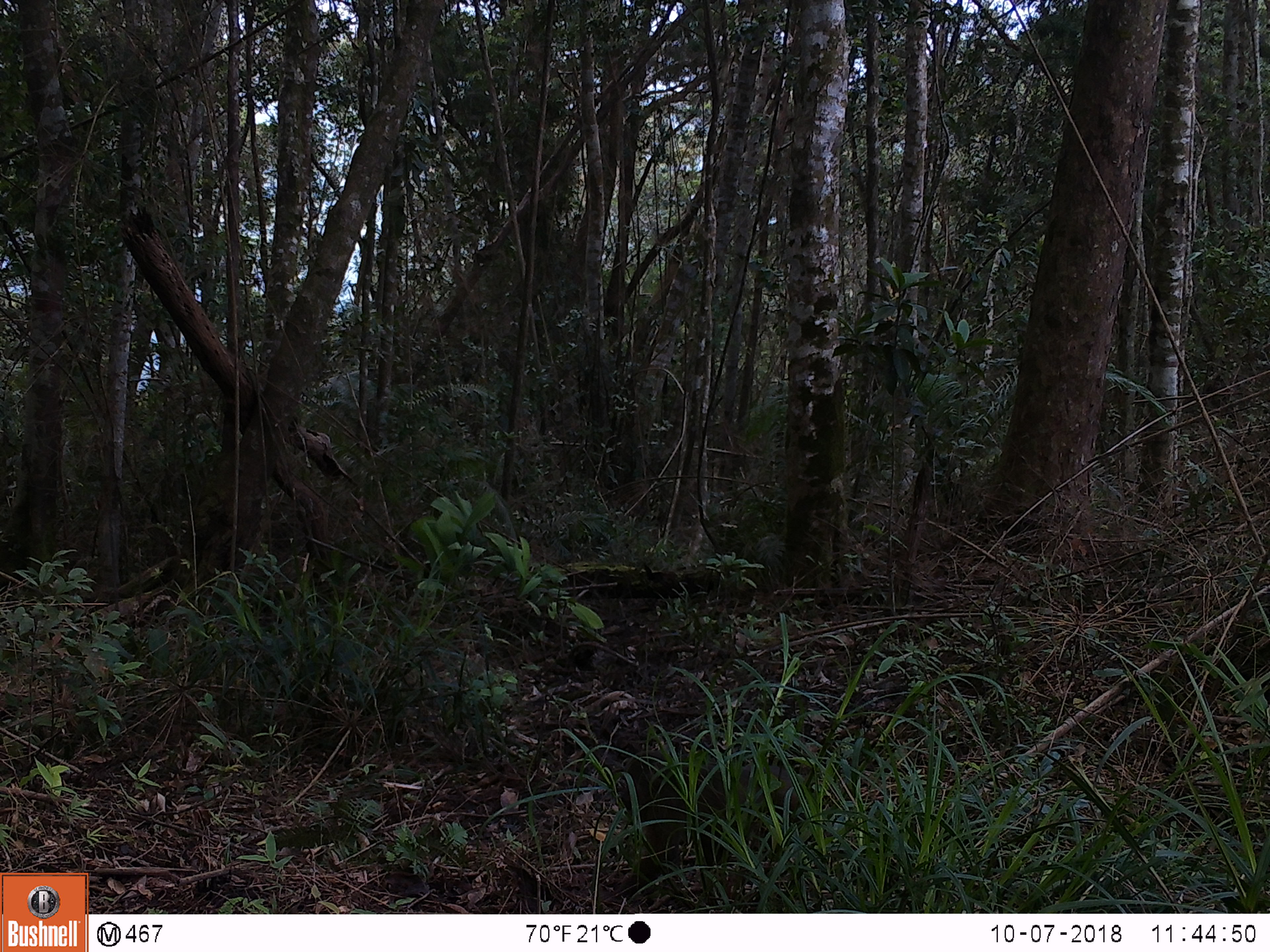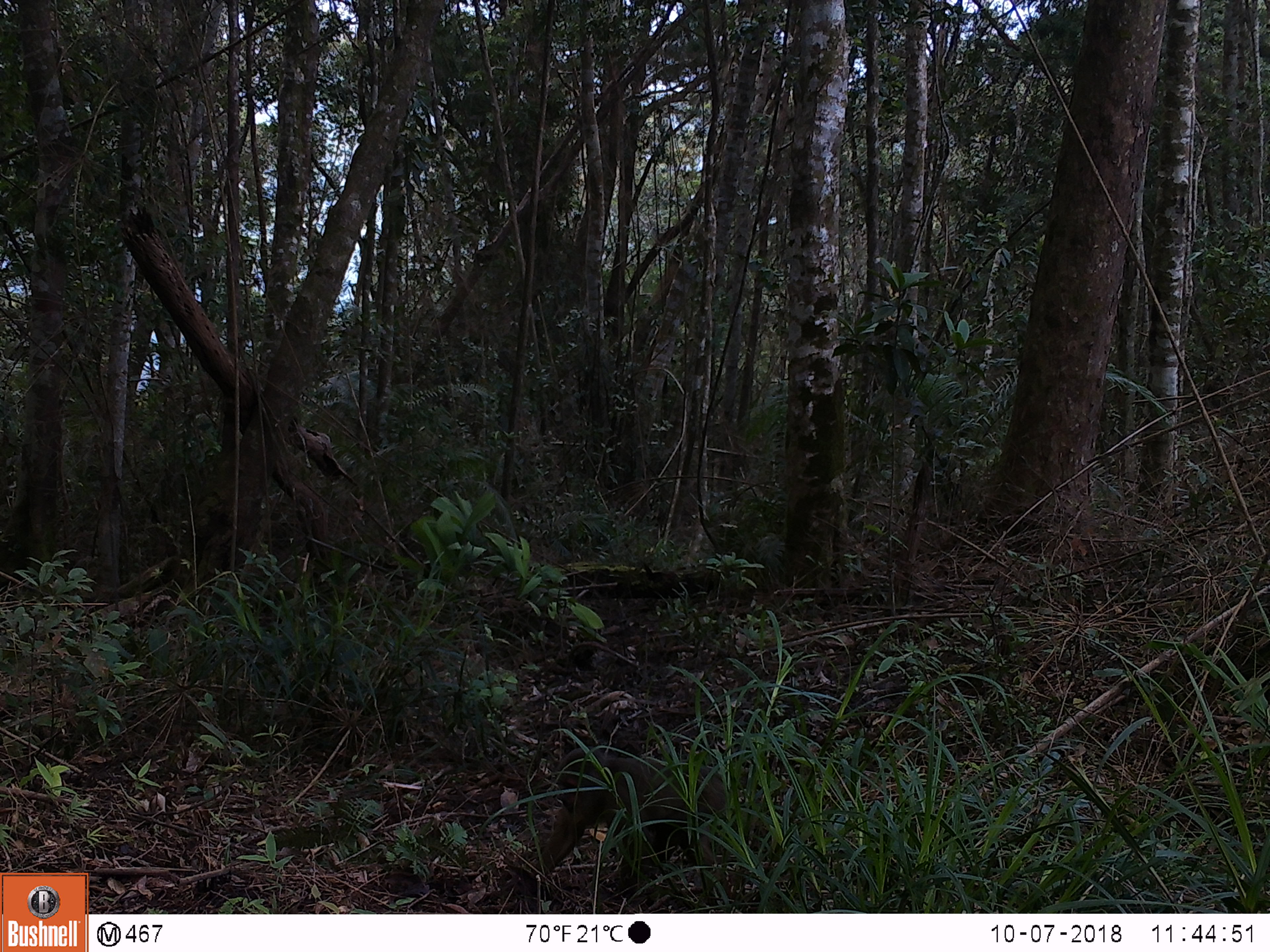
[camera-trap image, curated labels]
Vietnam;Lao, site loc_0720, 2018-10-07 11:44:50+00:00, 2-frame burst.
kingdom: Animalia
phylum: Chordata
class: Mammalia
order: Primates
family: Cercopithecidae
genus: Macaca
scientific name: Macaca arctoides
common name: stump-tailed macaque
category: stump tailed macaque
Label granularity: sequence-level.